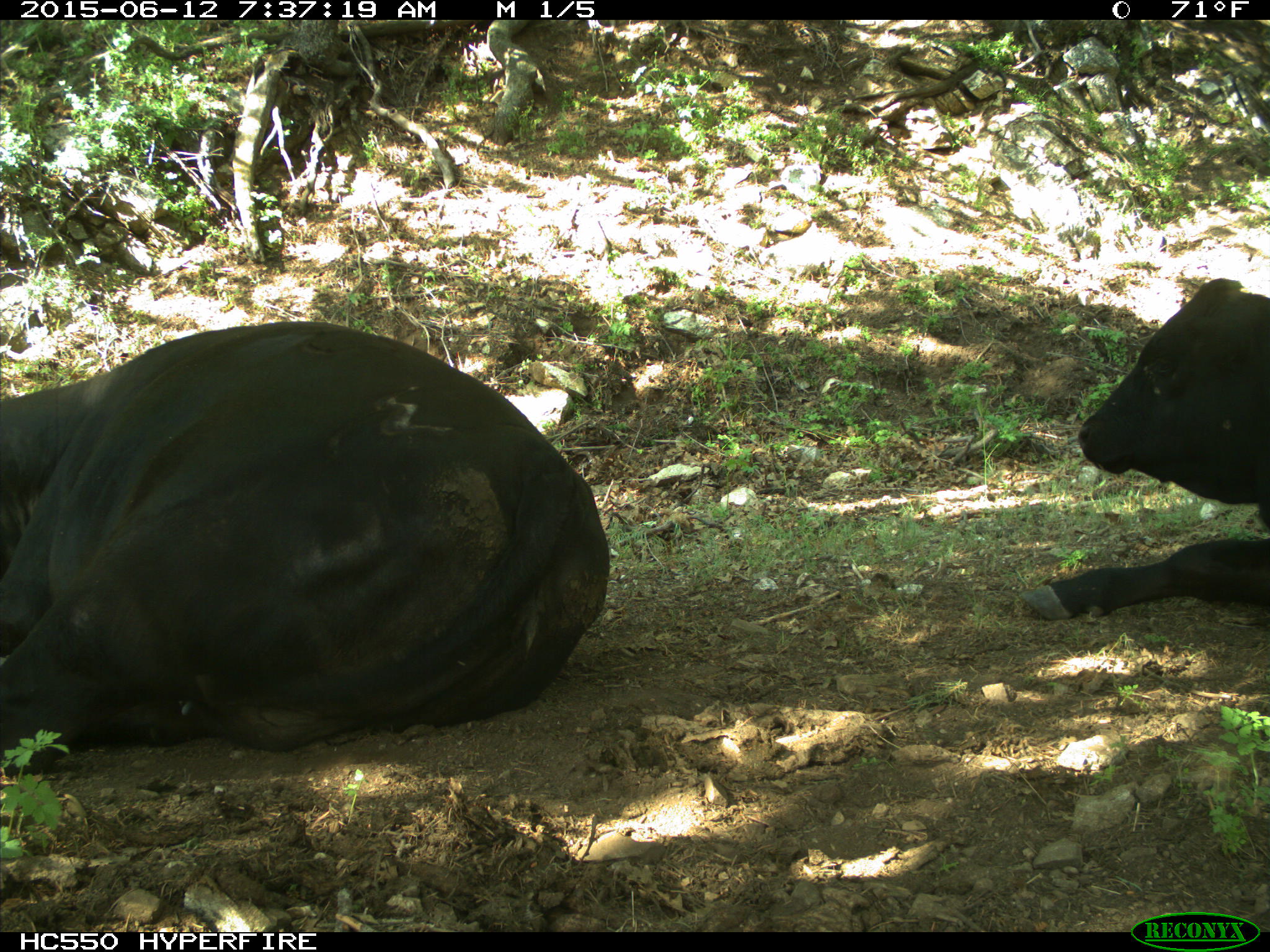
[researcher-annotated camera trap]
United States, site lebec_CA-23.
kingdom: Animalia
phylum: Chordata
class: Mammalia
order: Artiodactyla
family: Bovidae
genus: Bos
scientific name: Bos taurus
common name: domestic cow